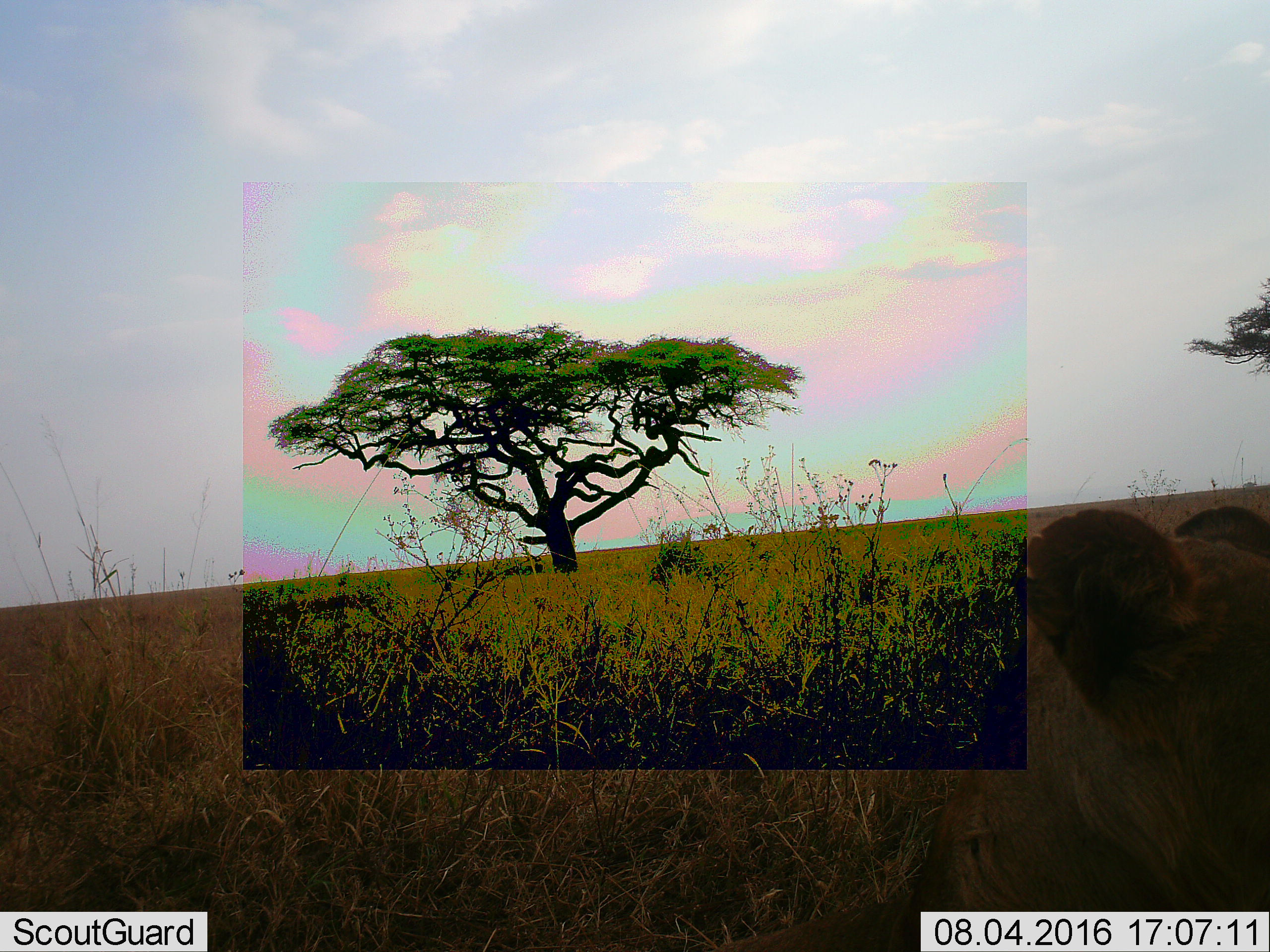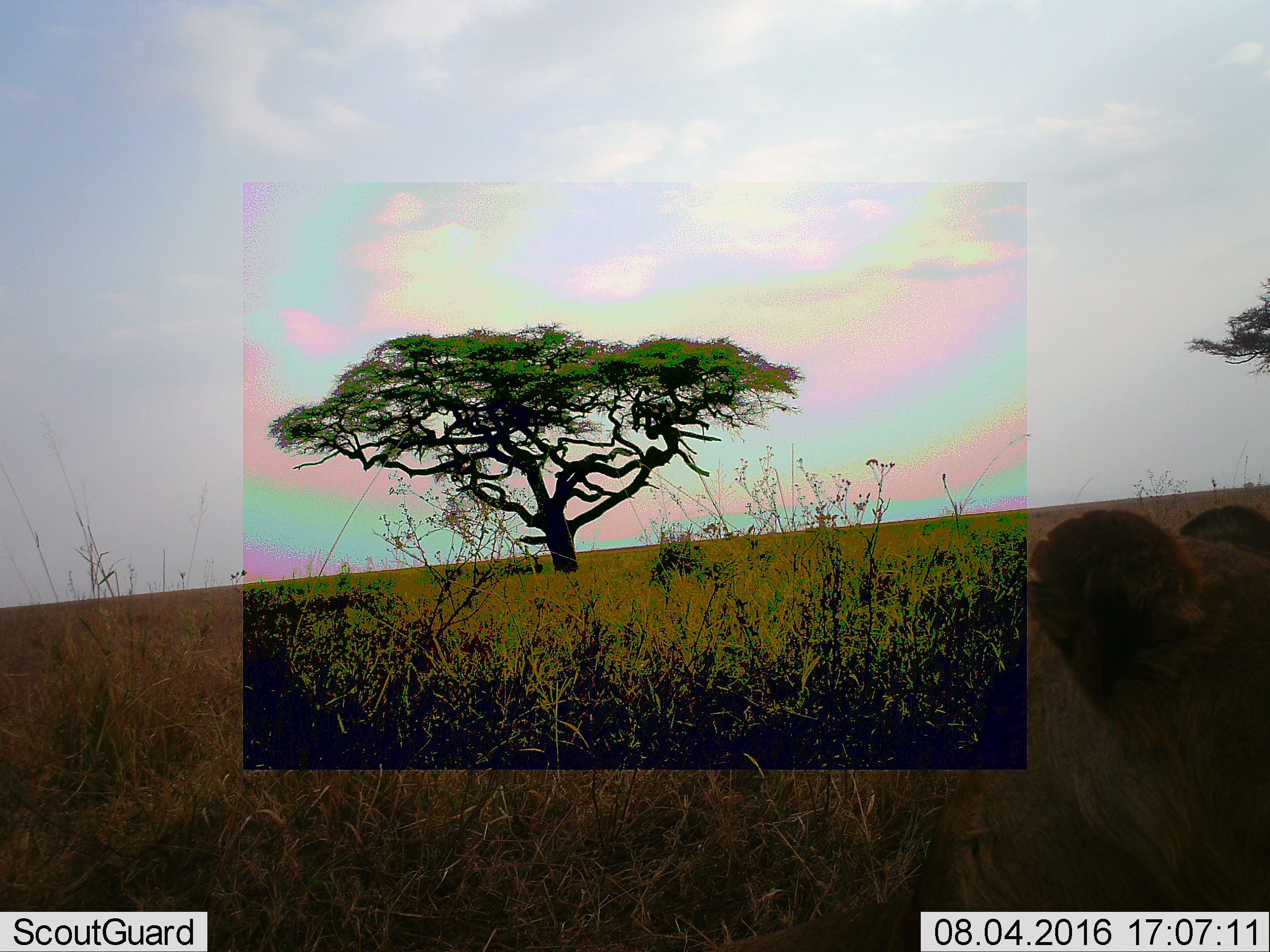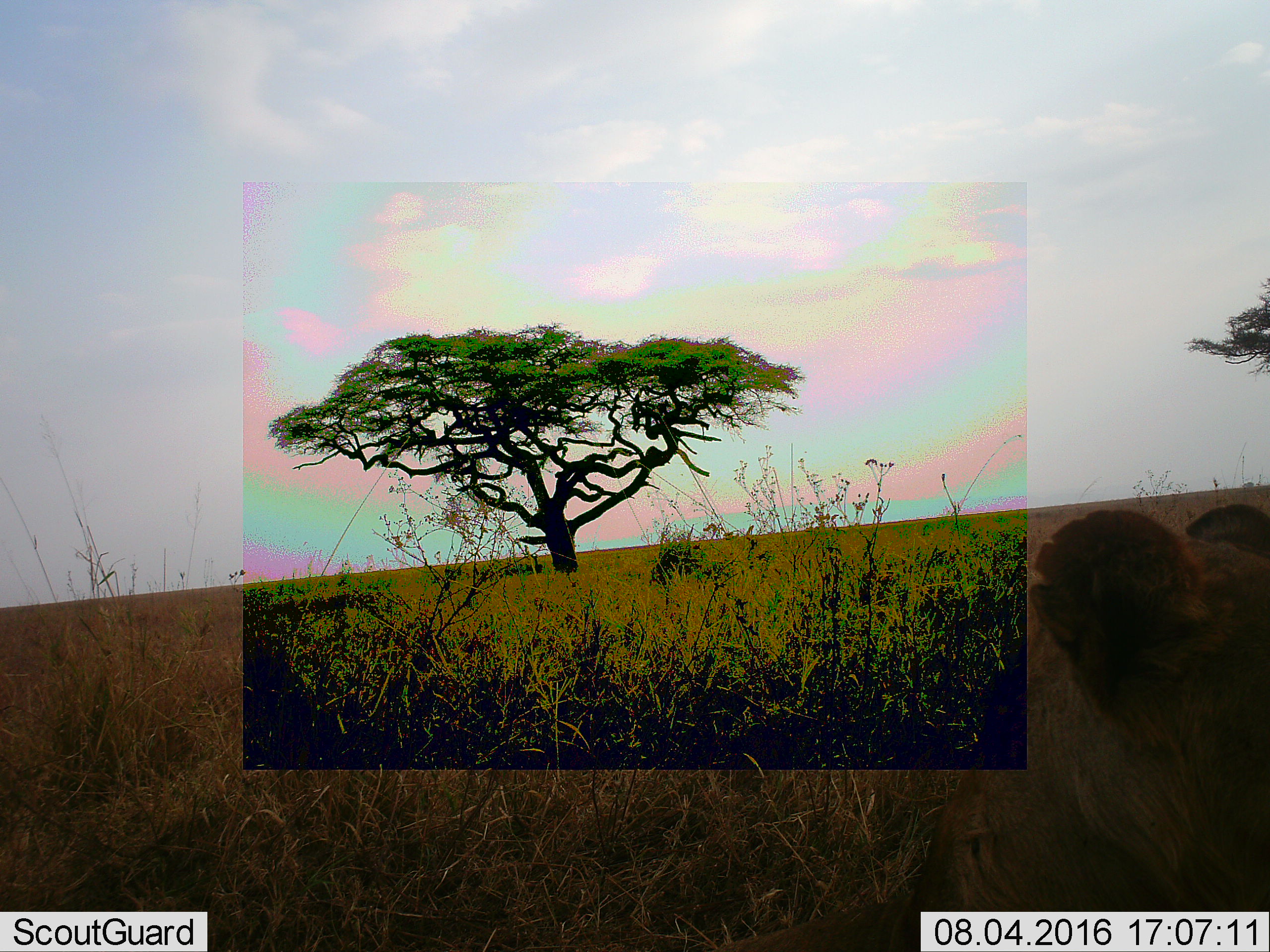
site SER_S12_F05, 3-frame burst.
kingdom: Animalia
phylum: Chordata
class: Mammalia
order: Carnivora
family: Felidae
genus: Panthera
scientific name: Panthera leo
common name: lion female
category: lionfemale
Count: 1.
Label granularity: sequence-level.